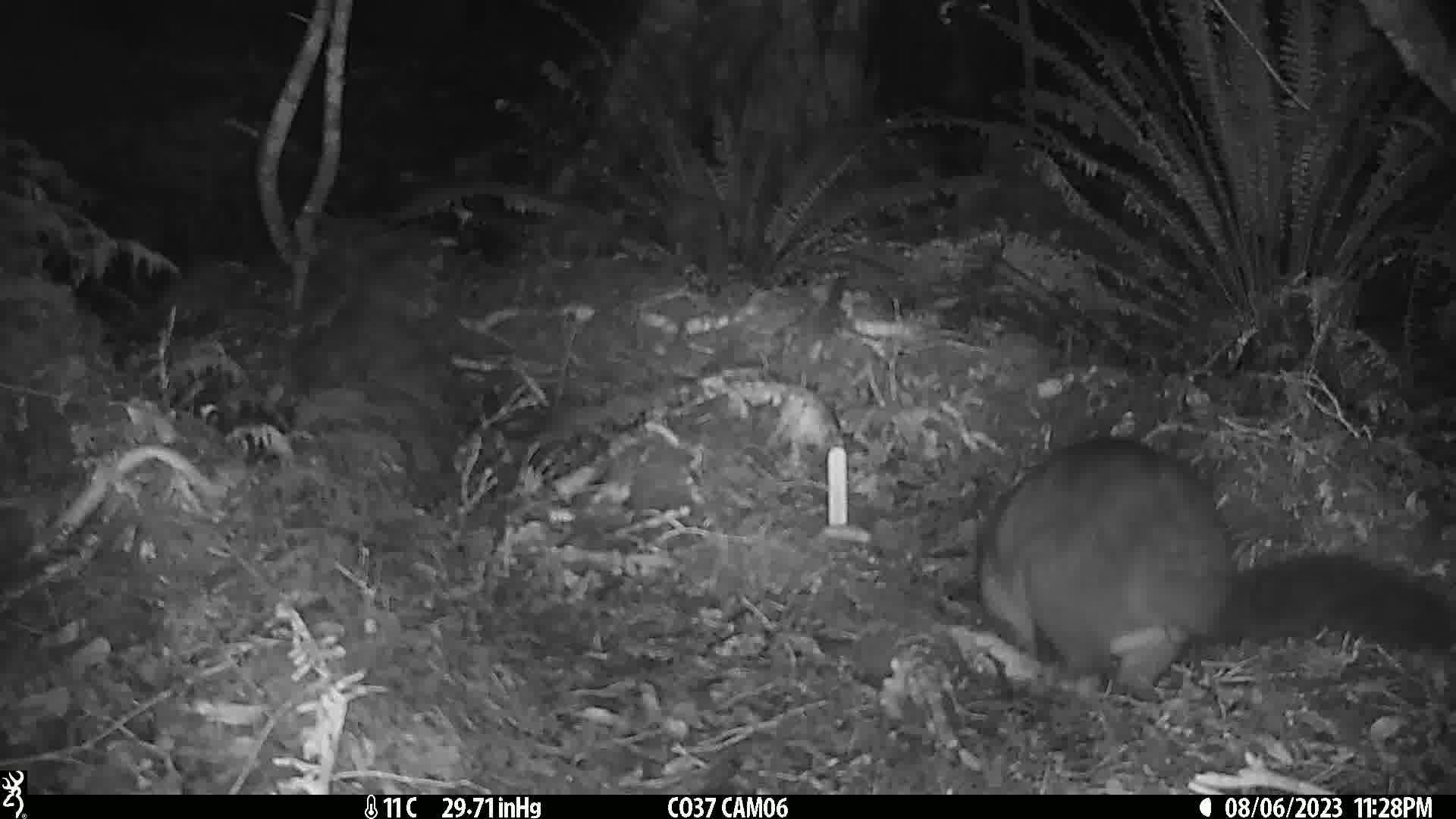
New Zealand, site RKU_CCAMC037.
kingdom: Animalia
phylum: Chordata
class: Mammalia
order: Diprotodontia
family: Phalangeridae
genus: Trichosurus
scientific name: Trichosurus vulpecula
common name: common brushtail possum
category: possum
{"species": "possum (common brushtail possum) (Trichosurus vulpecula)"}